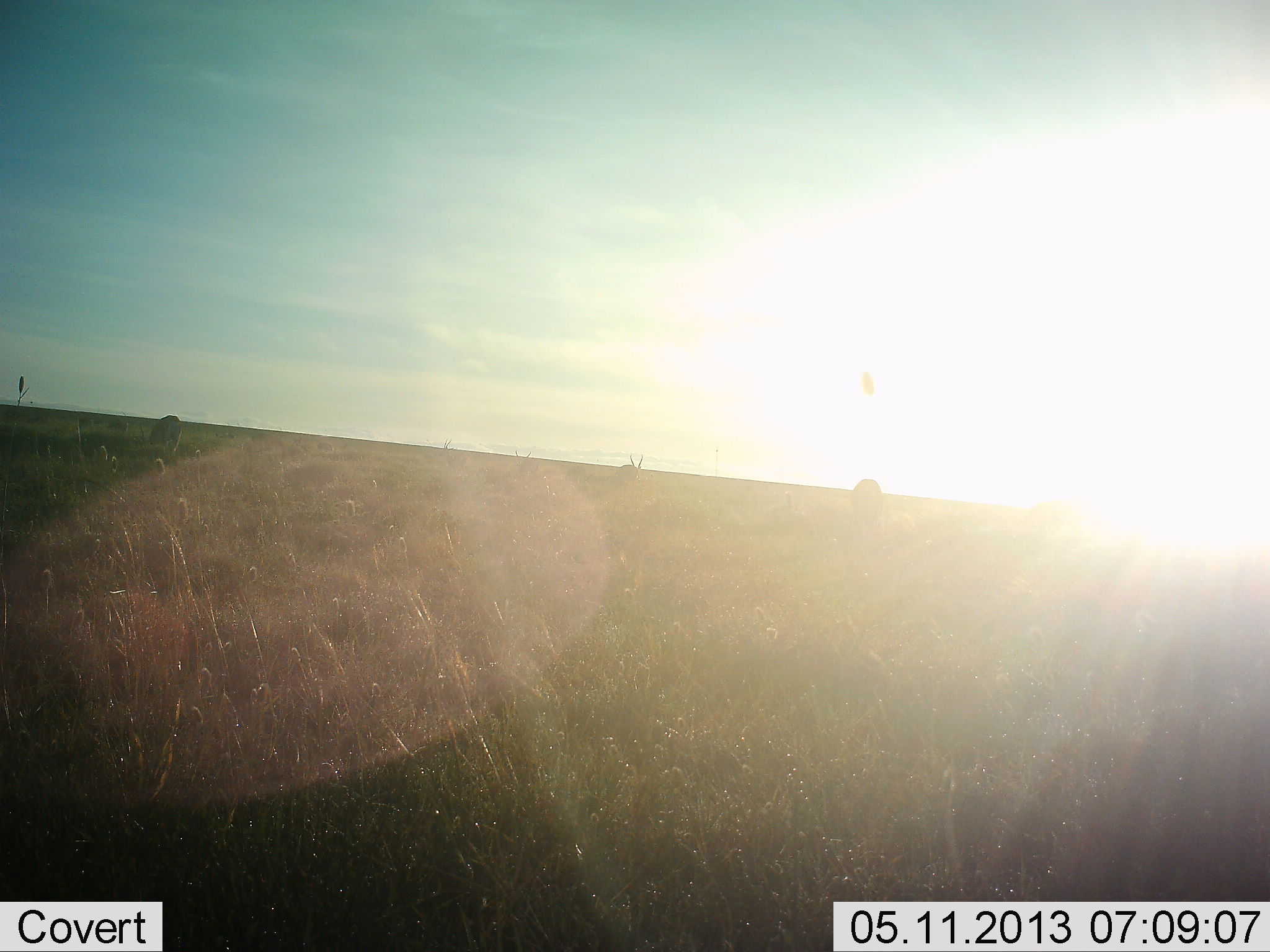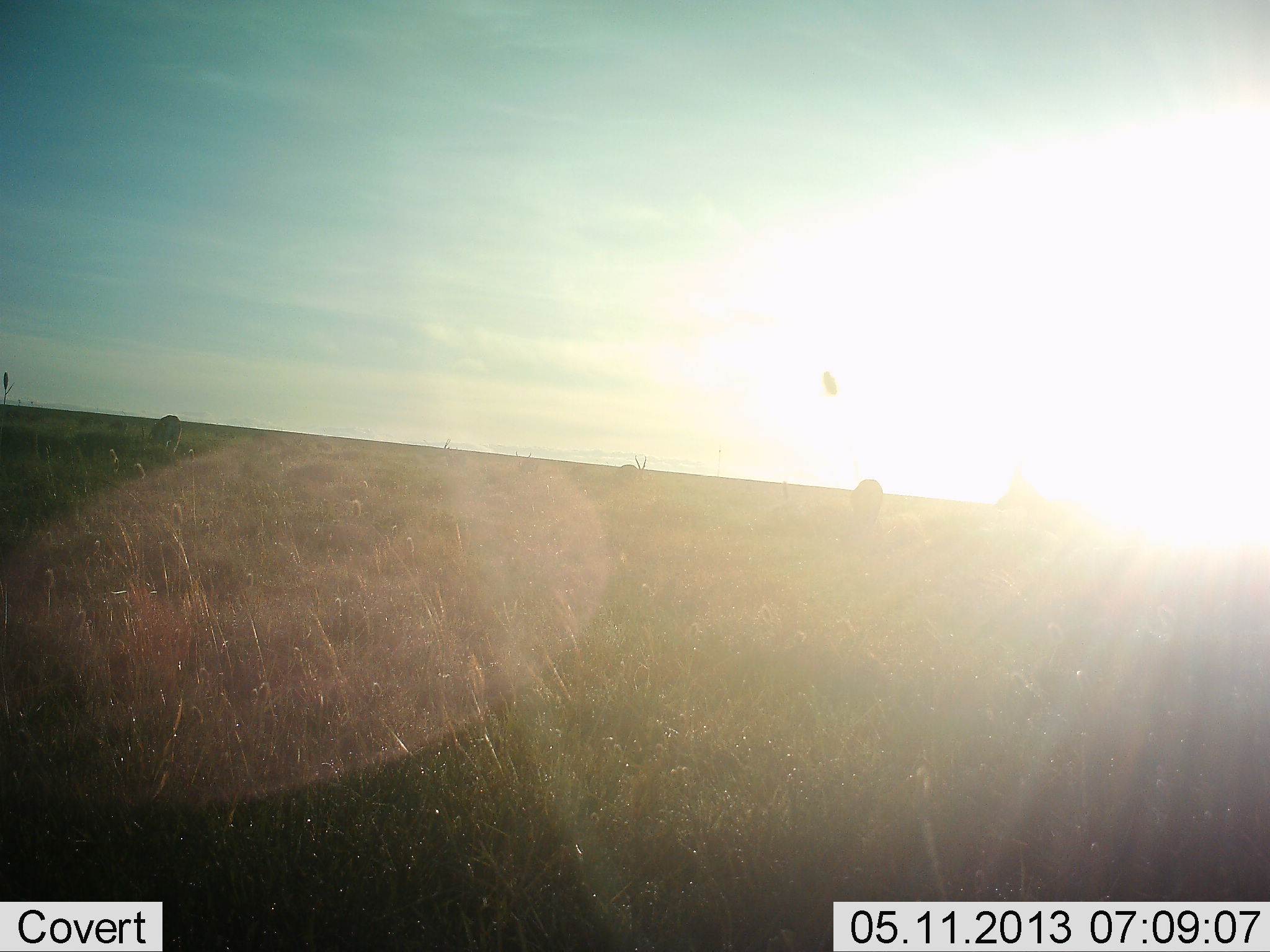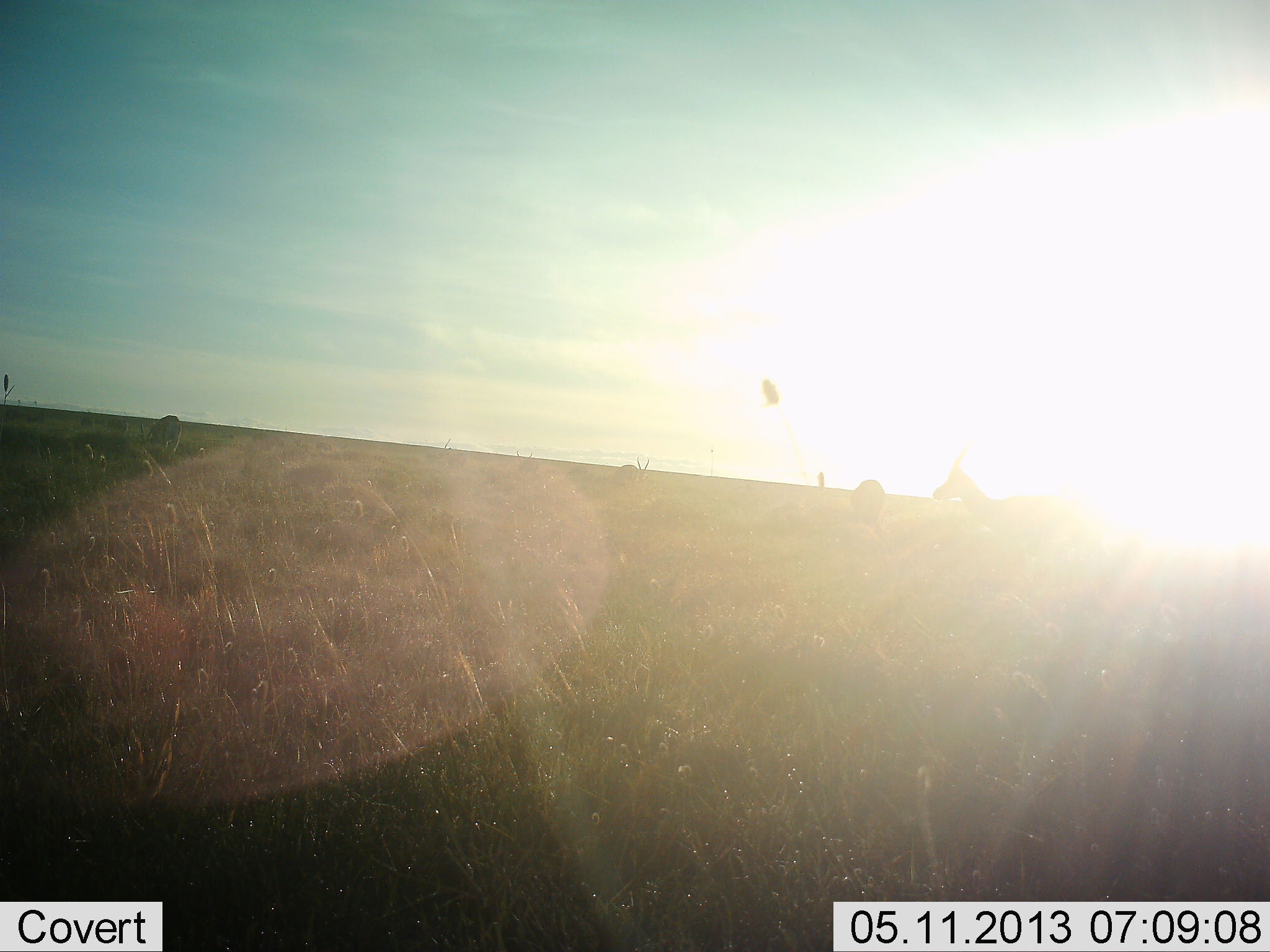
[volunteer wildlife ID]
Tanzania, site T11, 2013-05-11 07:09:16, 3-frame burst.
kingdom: Animalia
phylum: Chordata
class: Mammalia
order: Artiodactyla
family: Bovidae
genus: Eudorcas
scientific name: Eudorcas thomsonii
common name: thomson's gazelle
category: gazellethomsons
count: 4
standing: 43%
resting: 0%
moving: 57%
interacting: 0%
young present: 0%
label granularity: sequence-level